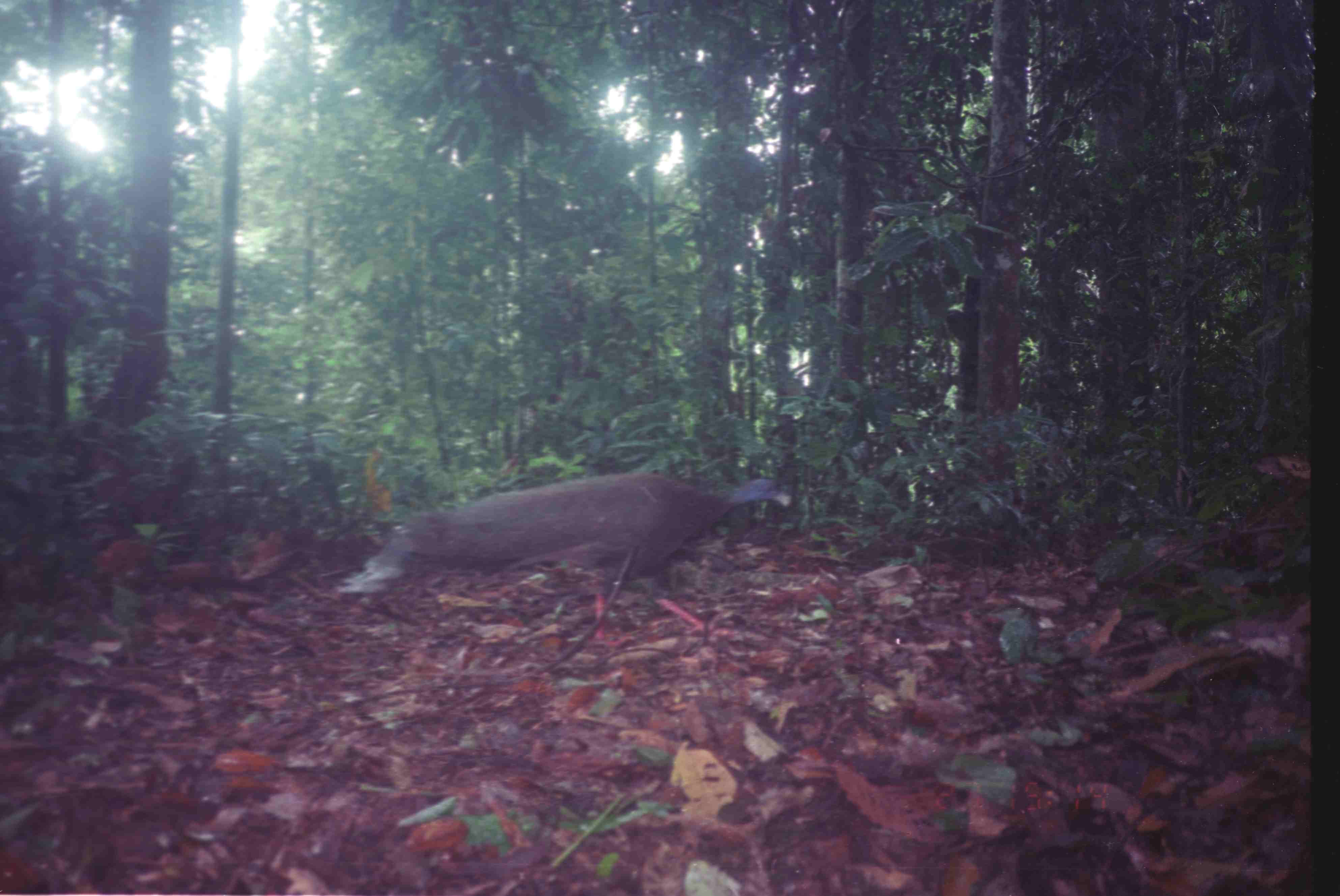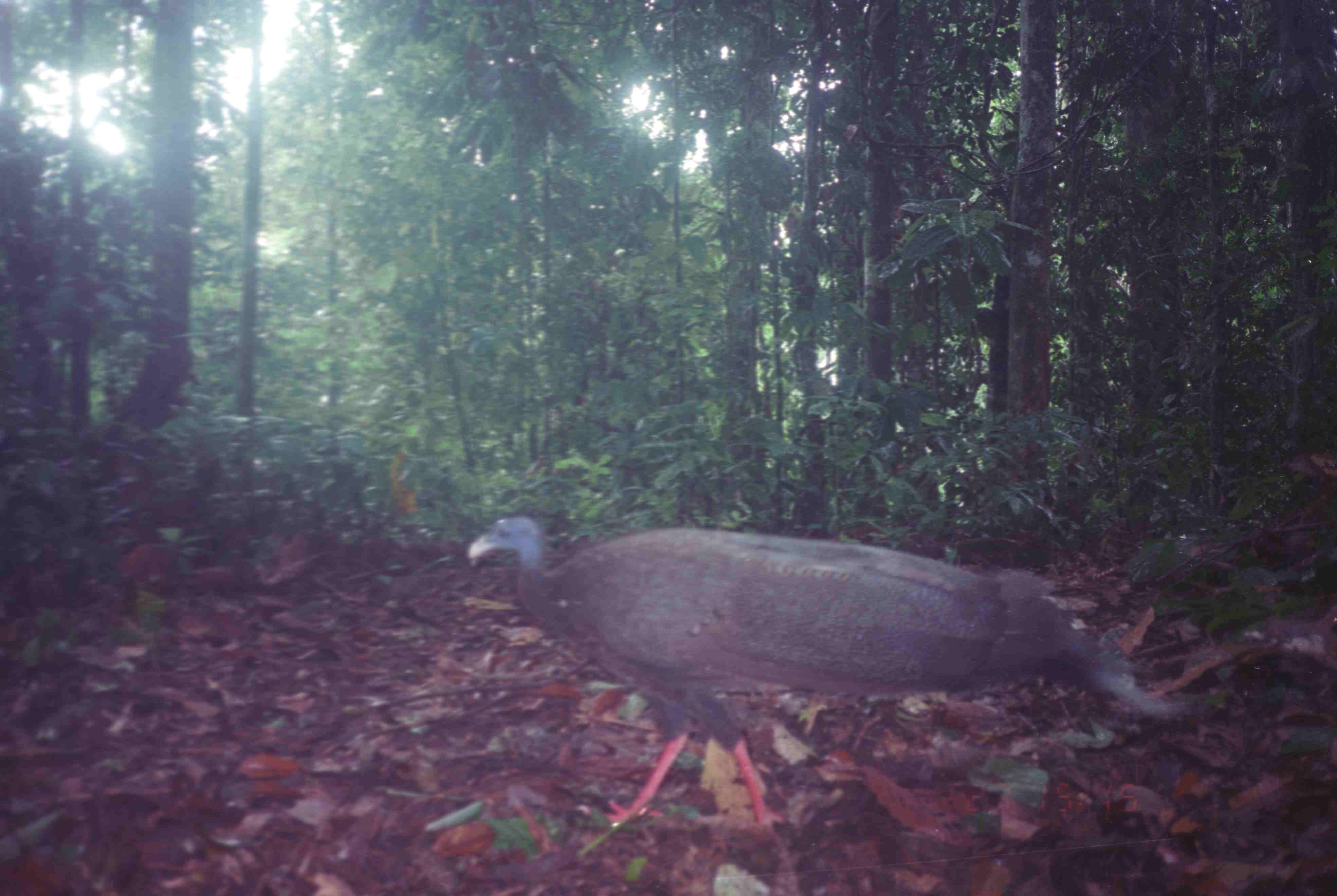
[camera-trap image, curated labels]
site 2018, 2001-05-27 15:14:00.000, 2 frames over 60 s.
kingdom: Animalia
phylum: Chordata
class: Aves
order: Galliformes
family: Phasianidae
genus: Argusianus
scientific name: Argusianus argus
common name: great argus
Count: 1.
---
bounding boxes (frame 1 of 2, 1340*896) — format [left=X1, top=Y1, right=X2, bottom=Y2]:
argusianus argus: [left=332, top=466, right=795, bottom=651]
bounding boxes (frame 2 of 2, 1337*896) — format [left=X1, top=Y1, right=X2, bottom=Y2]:
argusianus argus: [left=460, top=506, right=1185, bottom=830]